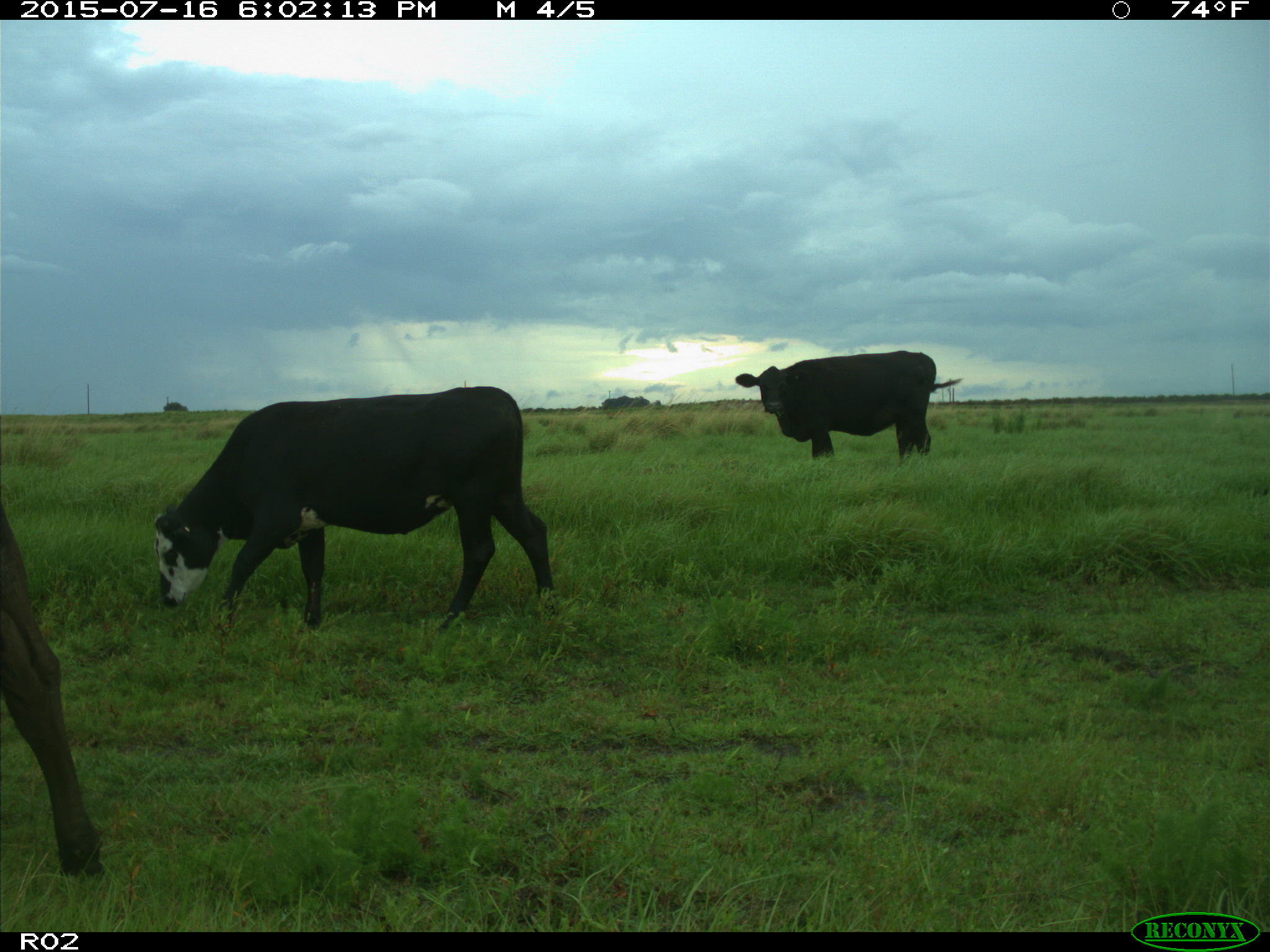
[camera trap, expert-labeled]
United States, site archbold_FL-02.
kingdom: Animalia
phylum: Chordata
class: Mammalia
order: Artiodactyla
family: Bovidae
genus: Bos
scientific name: Bos taurus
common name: domestic cow